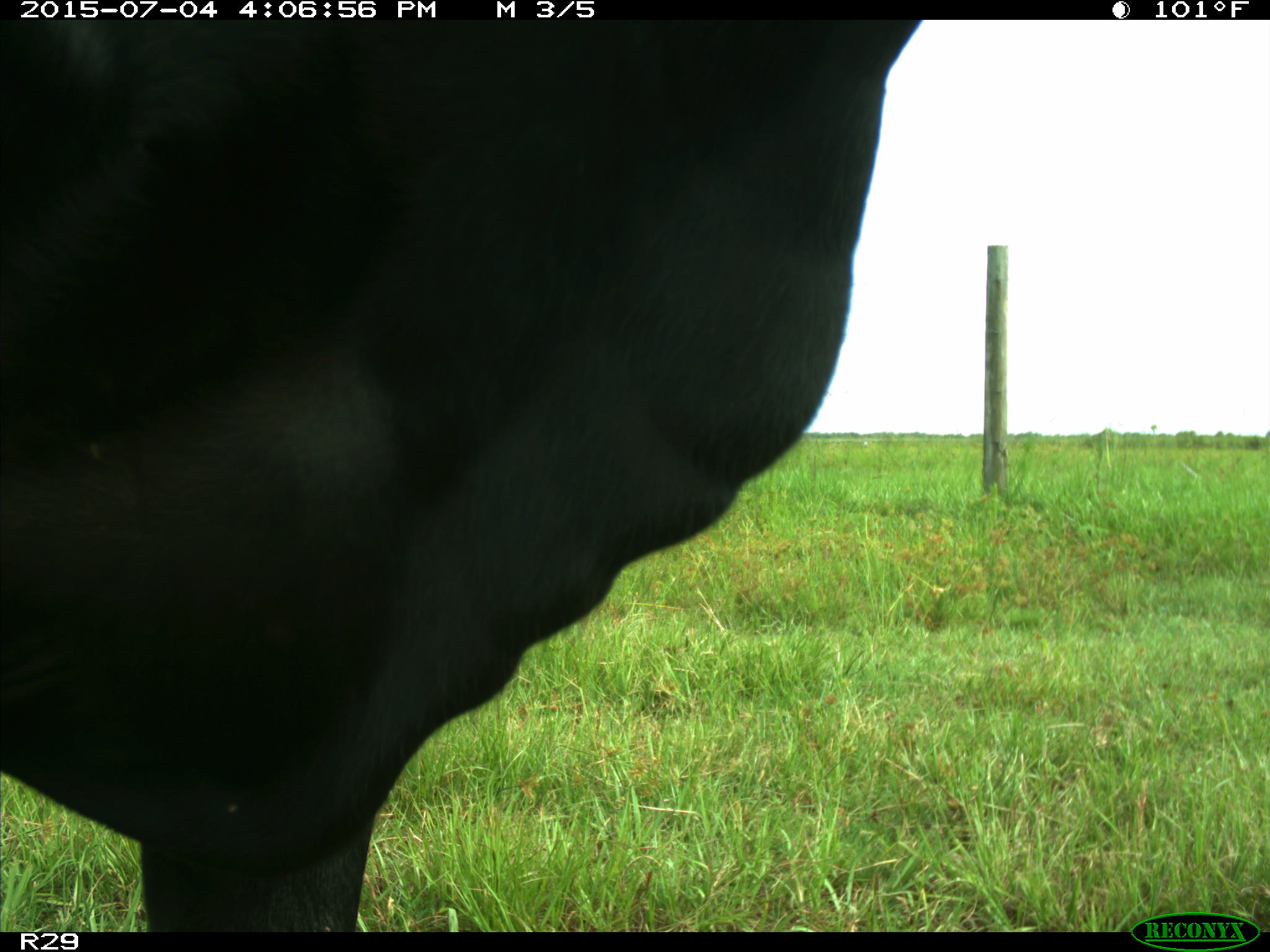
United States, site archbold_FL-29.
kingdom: Animalia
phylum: Chordata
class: Mammalia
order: Artiodactyla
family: Bovidae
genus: Bos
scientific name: Bos taurus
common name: domestic cow